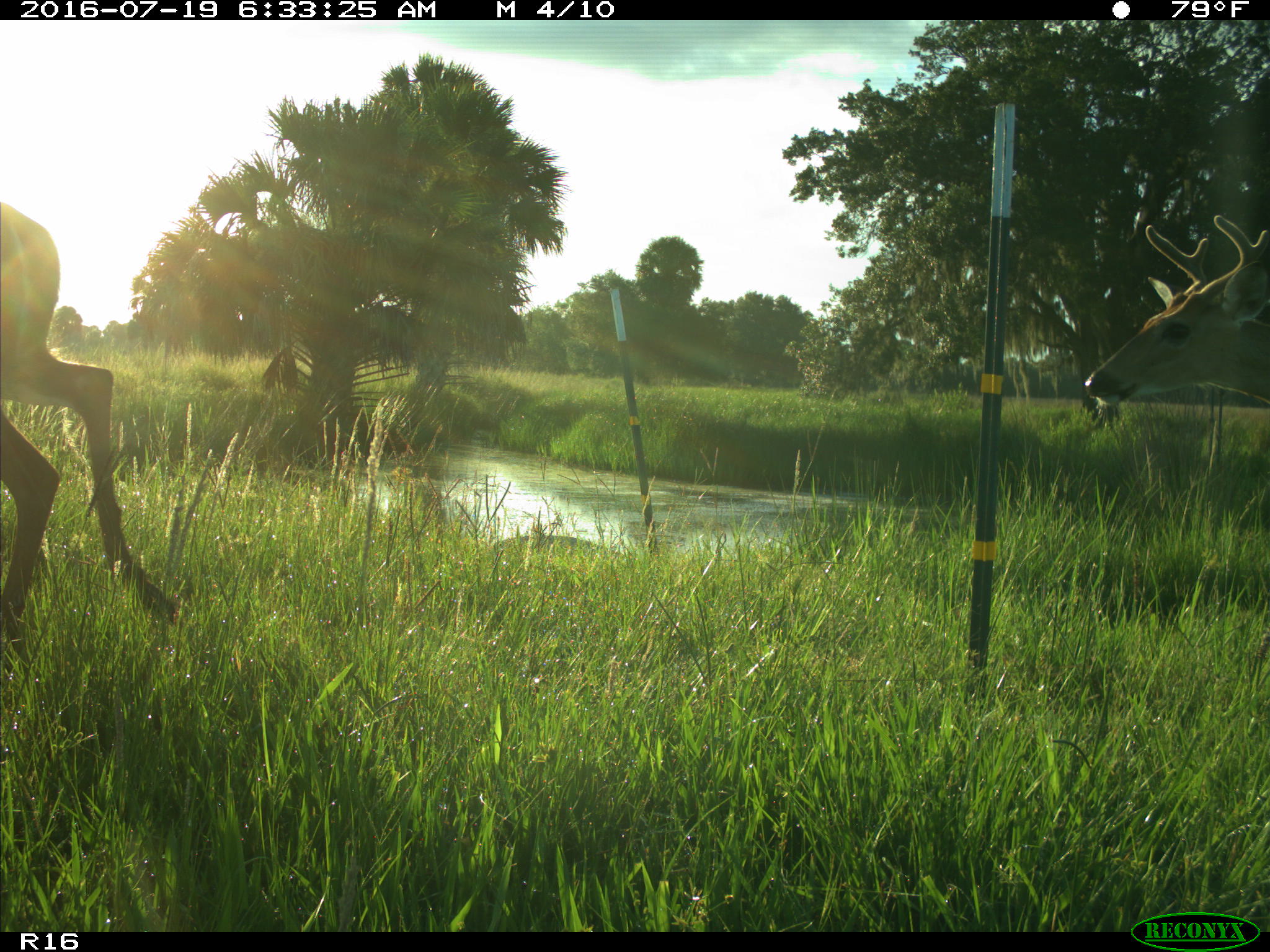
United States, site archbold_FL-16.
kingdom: Animalia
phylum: Chordata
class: Mammalia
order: Artiodactyla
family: Cervidae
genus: Odocoileus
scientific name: Odocoileus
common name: deer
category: unidentified deer